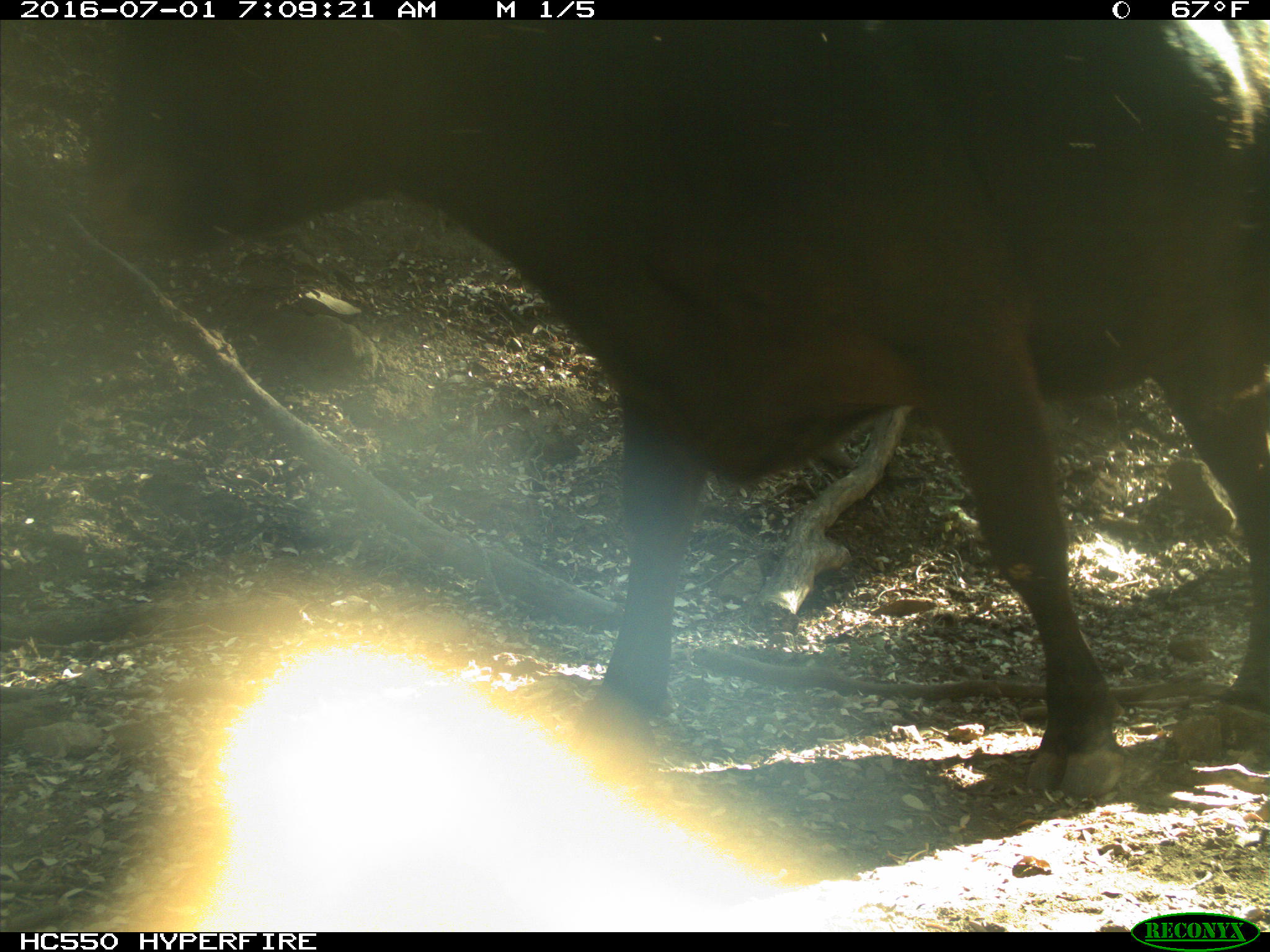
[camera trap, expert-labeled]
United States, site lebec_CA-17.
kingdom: Animalia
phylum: Chordata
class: Mammalia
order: Artiodactyla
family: Bovidae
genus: Bos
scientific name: Bos taurus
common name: domestic cow